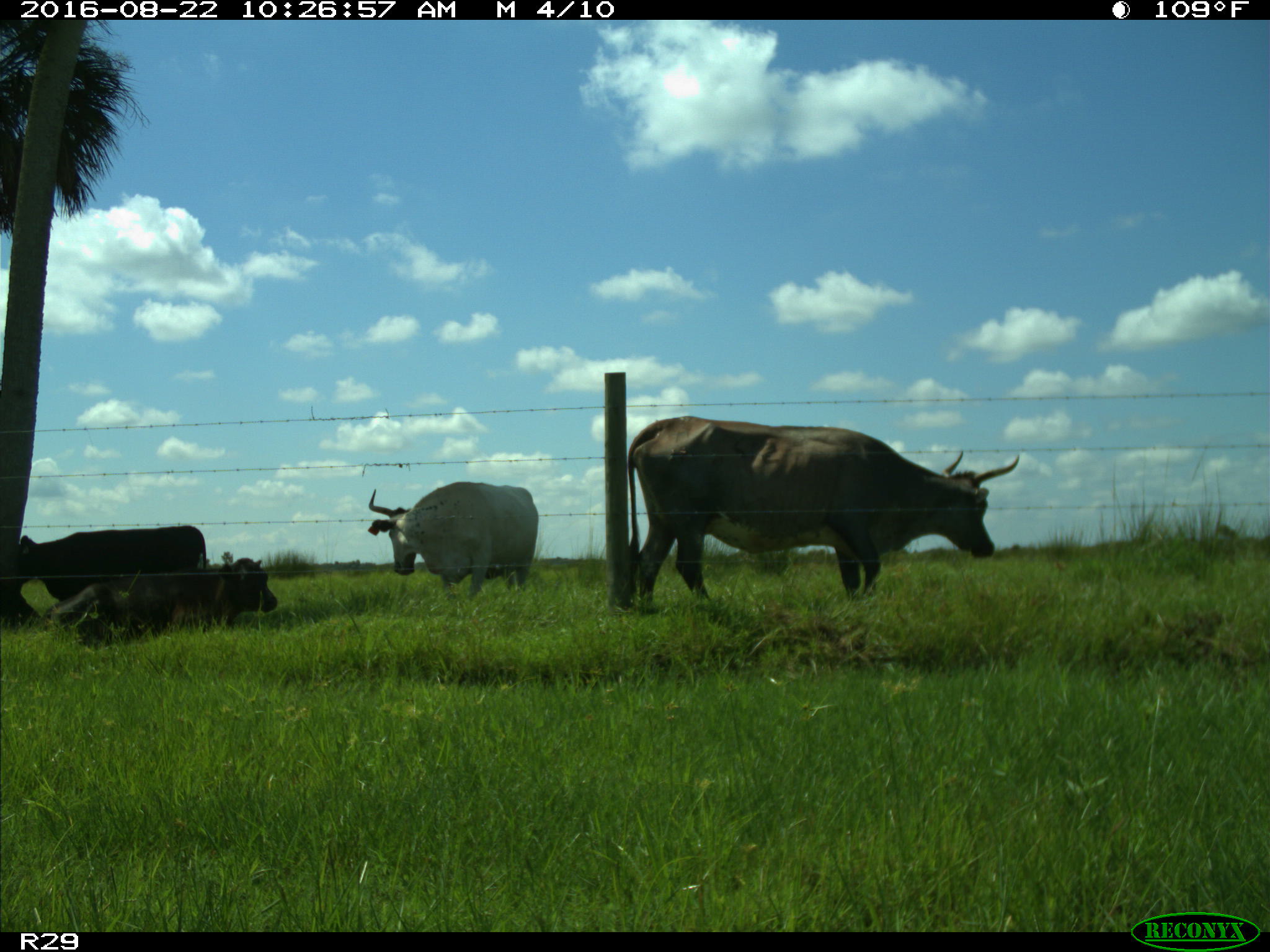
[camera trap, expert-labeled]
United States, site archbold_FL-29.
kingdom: Animalia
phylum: Chordata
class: Mammalia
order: Artiodactyla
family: Bovidae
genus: Bos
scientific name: Bos taurus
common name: domestic cow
Bos taurus (domestic cow).